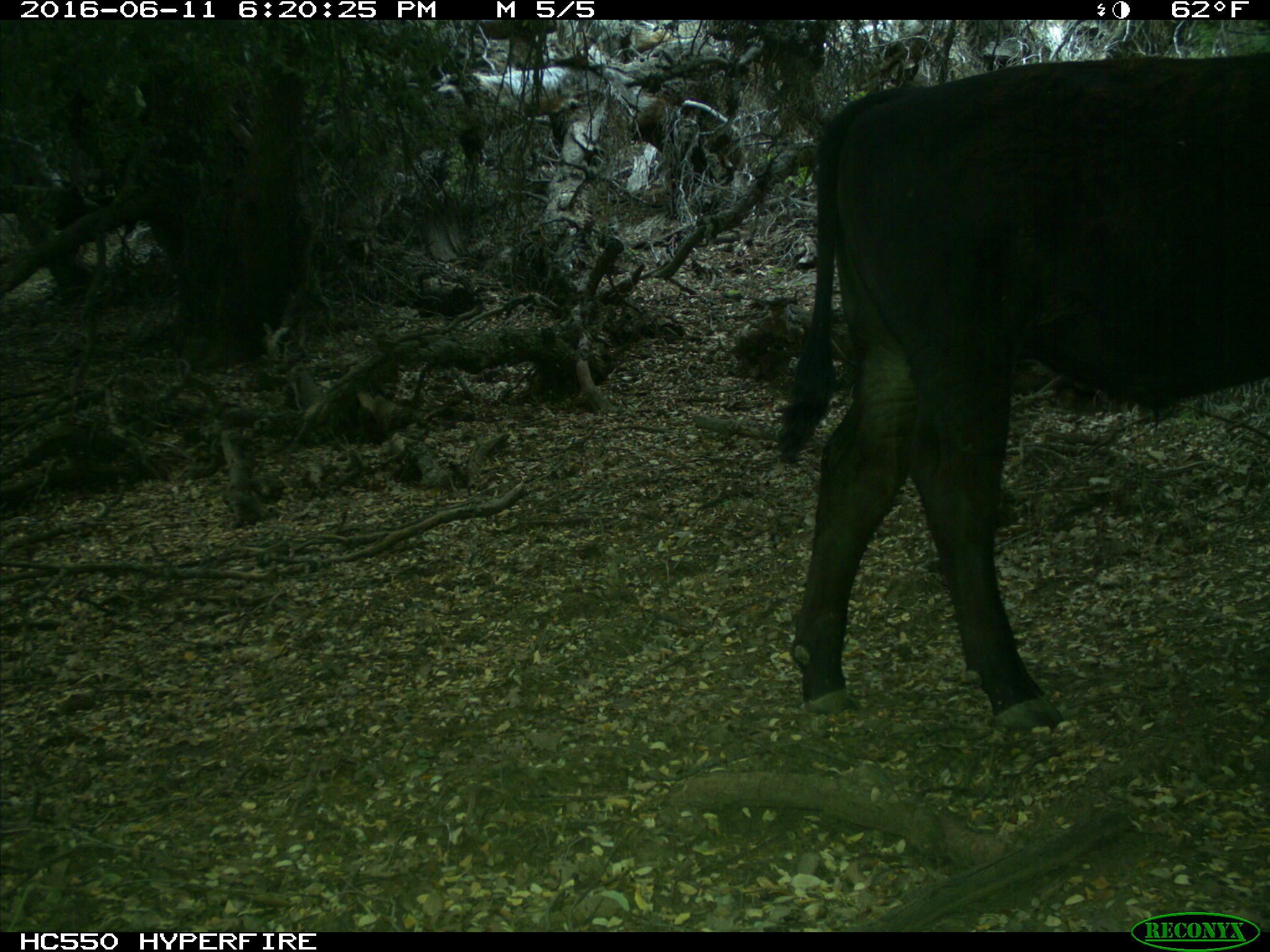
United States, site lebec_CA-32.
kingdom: Animalia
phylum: Chordata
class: Mammalia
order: Artiodactyla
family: Bovidae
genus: Bos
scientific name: Bos taurus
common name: domestic cow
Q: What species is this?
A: Bos taurus (domestic cow).